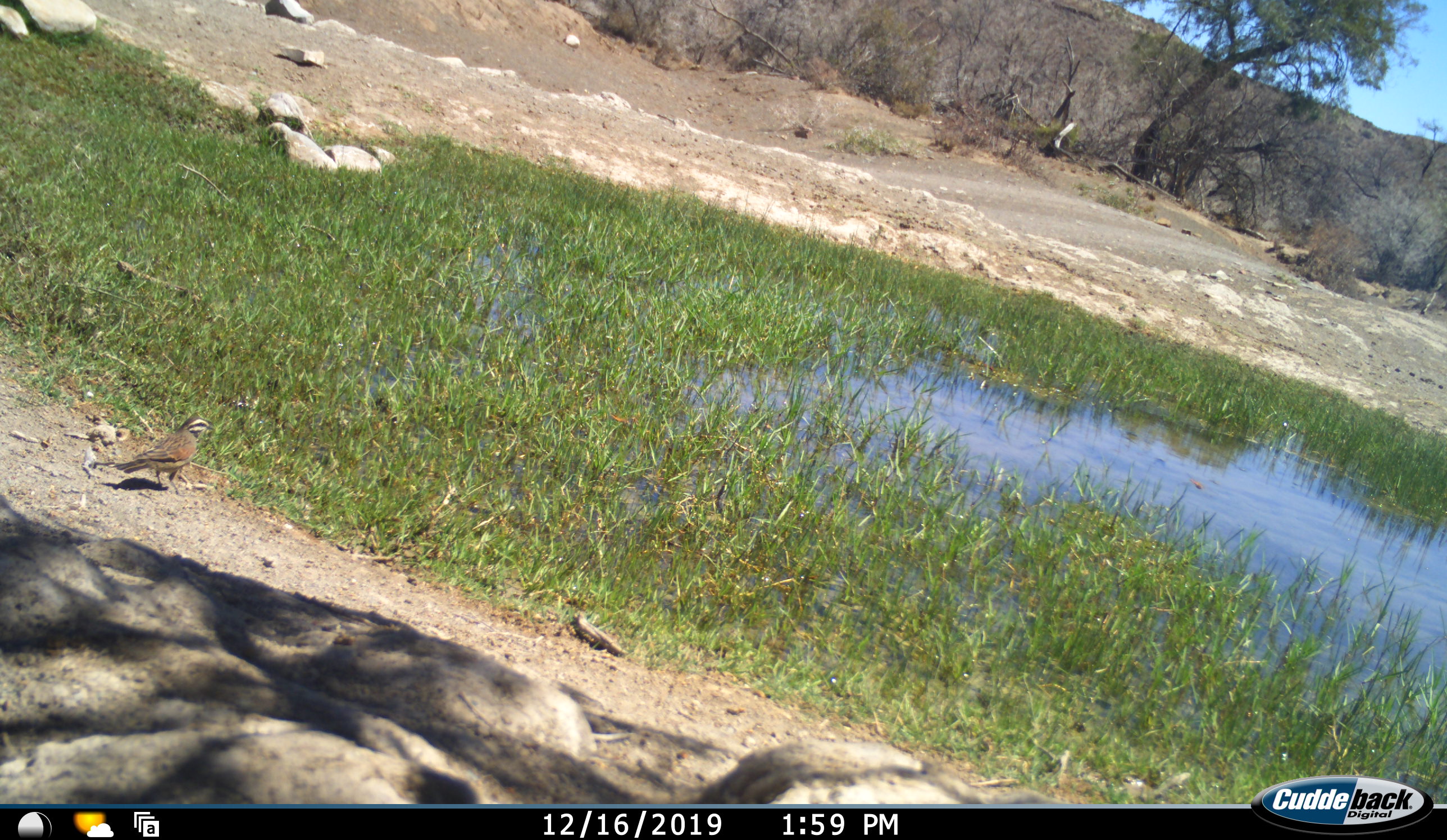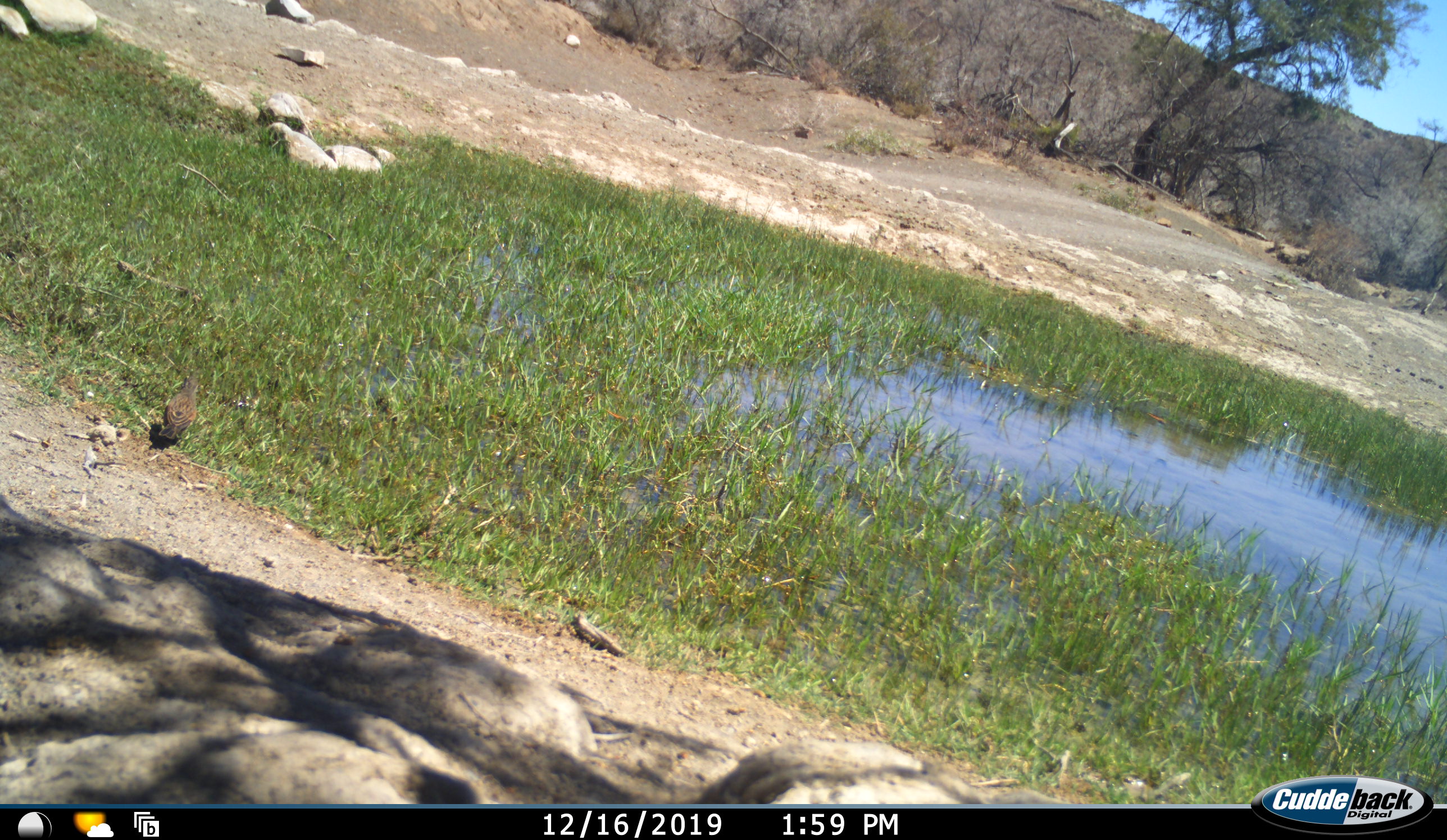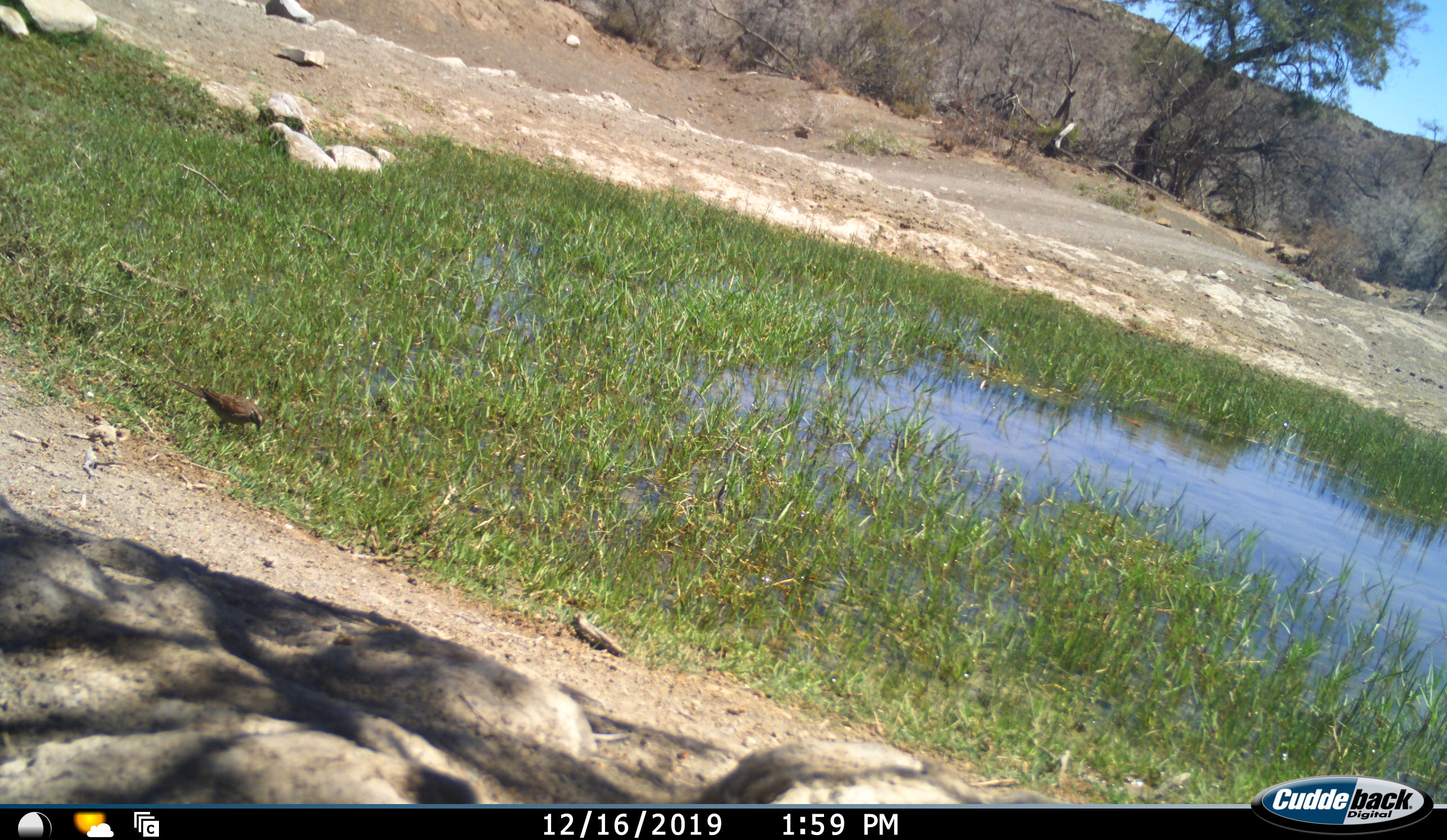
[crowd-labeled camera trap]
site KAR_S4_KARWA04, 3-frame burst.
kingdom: Animalia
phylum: Chordata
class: Aves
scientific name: Aves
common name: bird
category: birdother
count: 1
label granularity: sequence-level